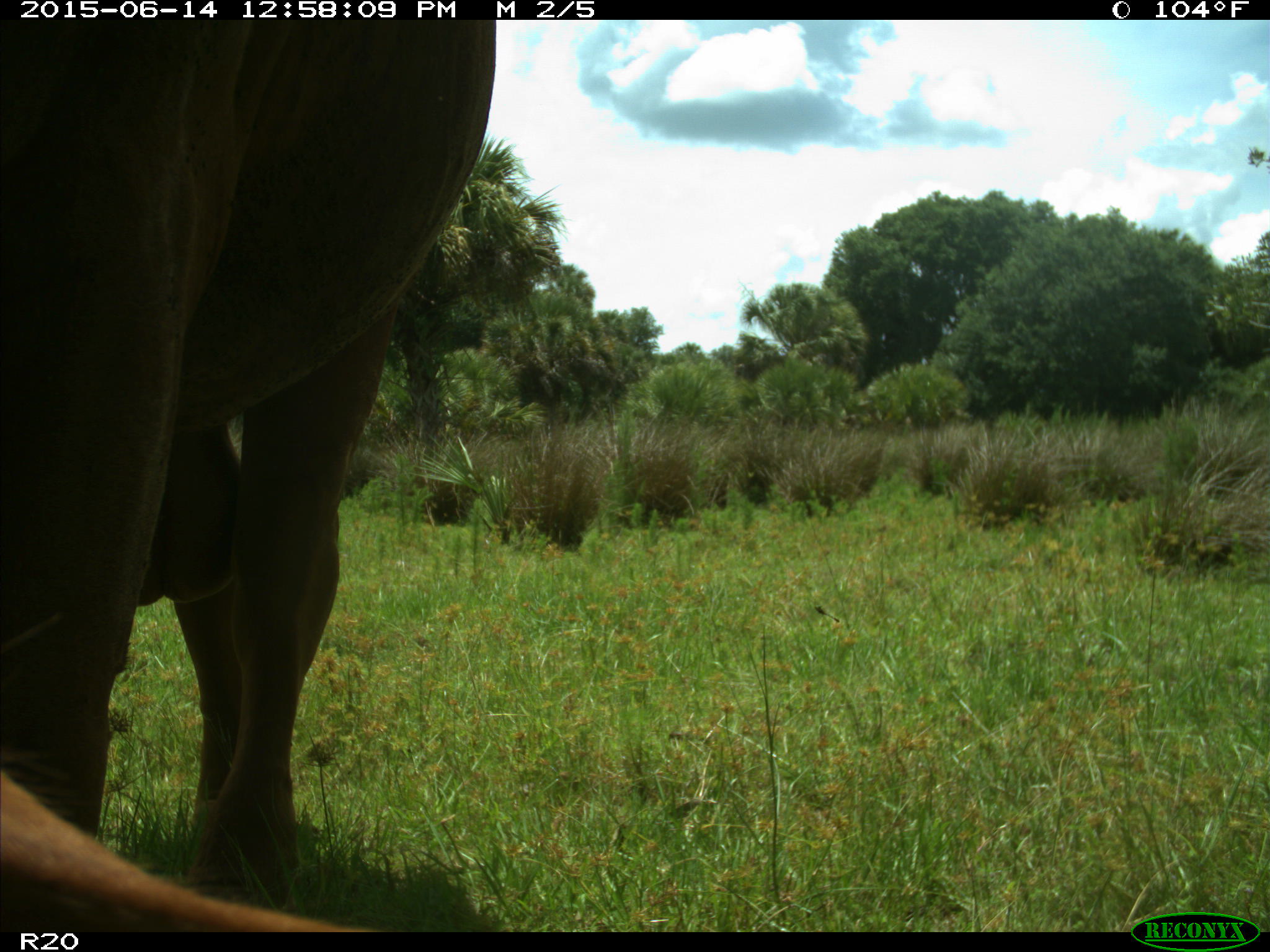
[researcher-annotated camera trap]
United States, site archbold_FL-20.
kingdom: Animalia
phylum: Chordata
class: Mammalia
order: Artiodactyla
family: Bovidae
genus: Bos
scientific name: Bos taurus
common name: domestic cow